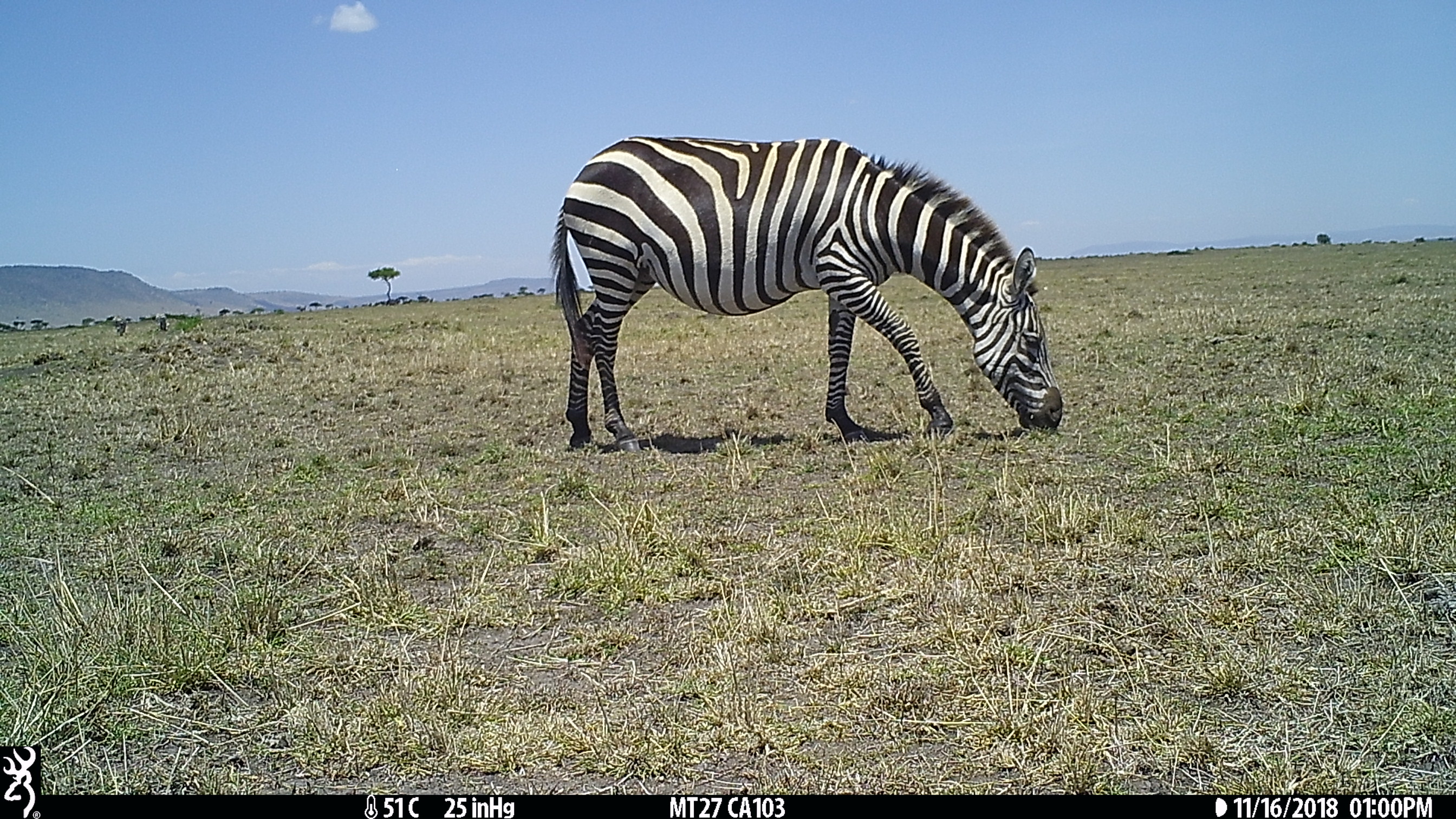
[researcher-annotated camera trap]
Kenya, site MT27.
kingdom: Animalia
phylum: Chordata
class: Mammalia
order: Perissodactyla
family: Equidae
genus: Equus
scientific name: Equus quagga burchellii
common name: burchell's zebra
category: zebra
Zebra (burchell's zebra) (Equus quagga burchellii).